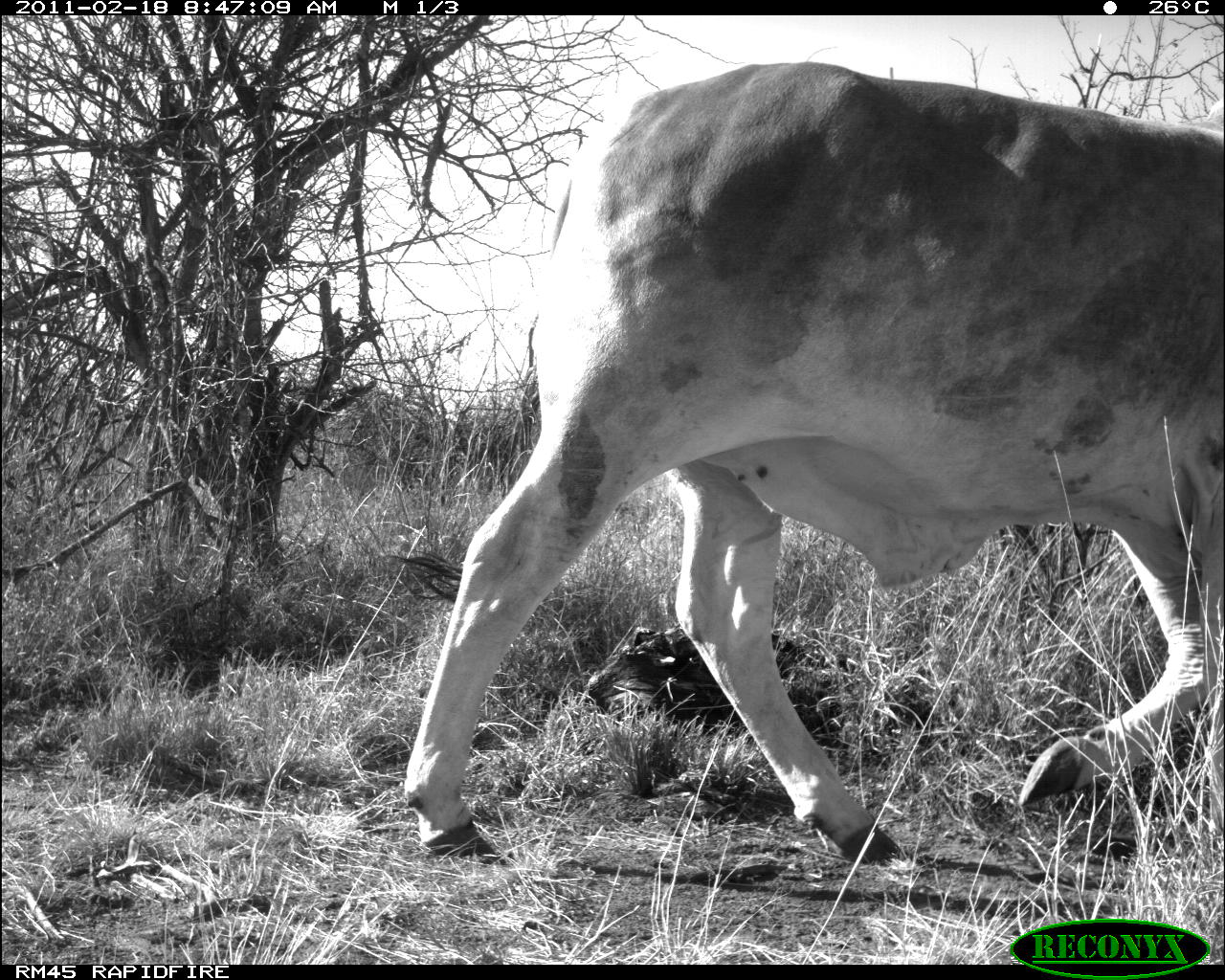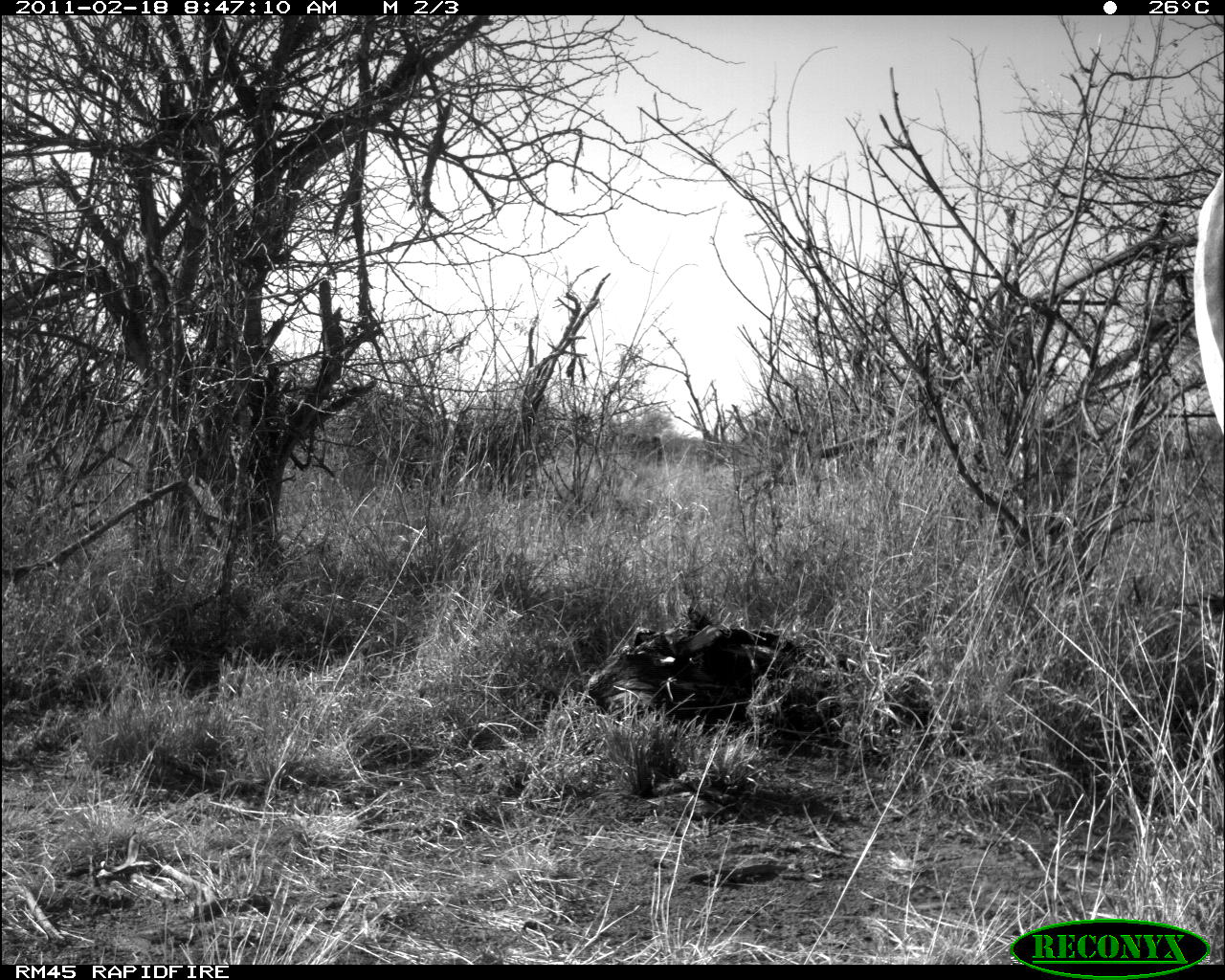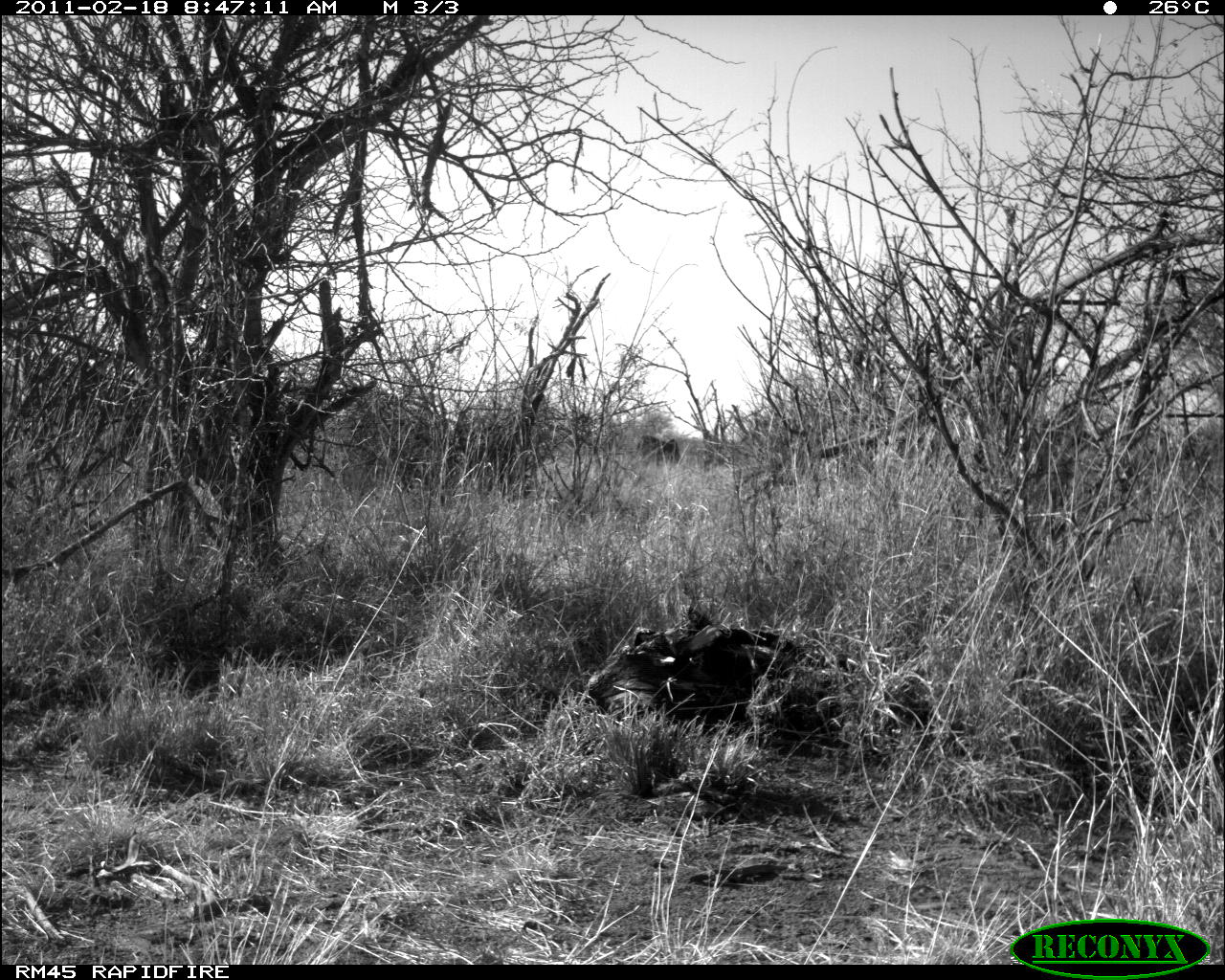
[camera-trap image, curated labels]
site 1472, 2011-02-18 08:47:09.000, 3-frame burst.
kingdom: Animalia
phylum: Chordata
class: Mammalia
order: Artiodactyla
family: Bovidae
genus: Bos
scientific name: Bos taurus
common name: domestic cattle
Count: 1.